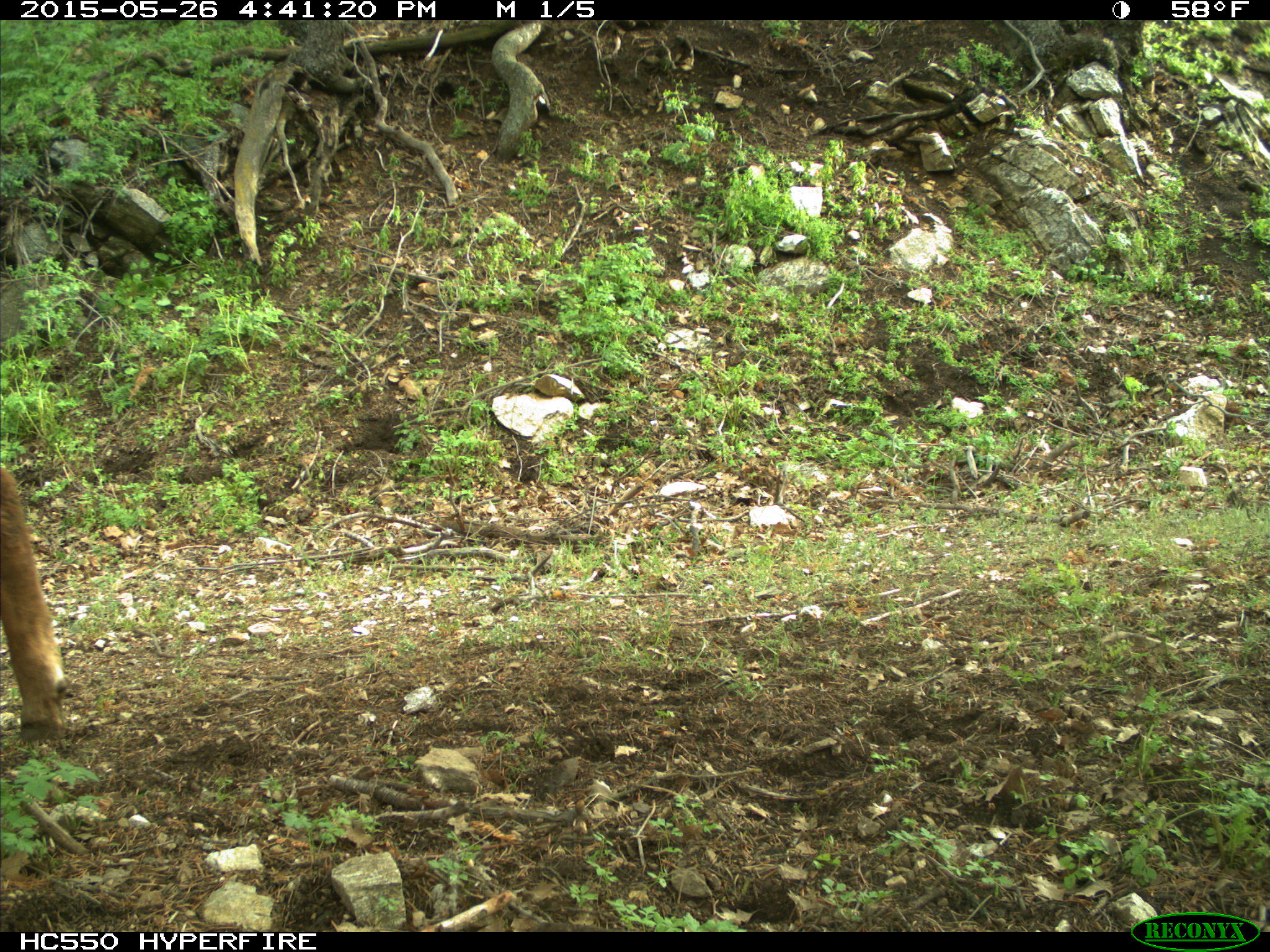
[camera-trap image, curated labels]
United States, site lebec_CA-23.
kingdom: Animalia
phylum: Chordata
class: Mammalia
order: Artiodactyla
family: Bovidae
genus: Bos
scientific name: Bos taurus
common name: domestic cow